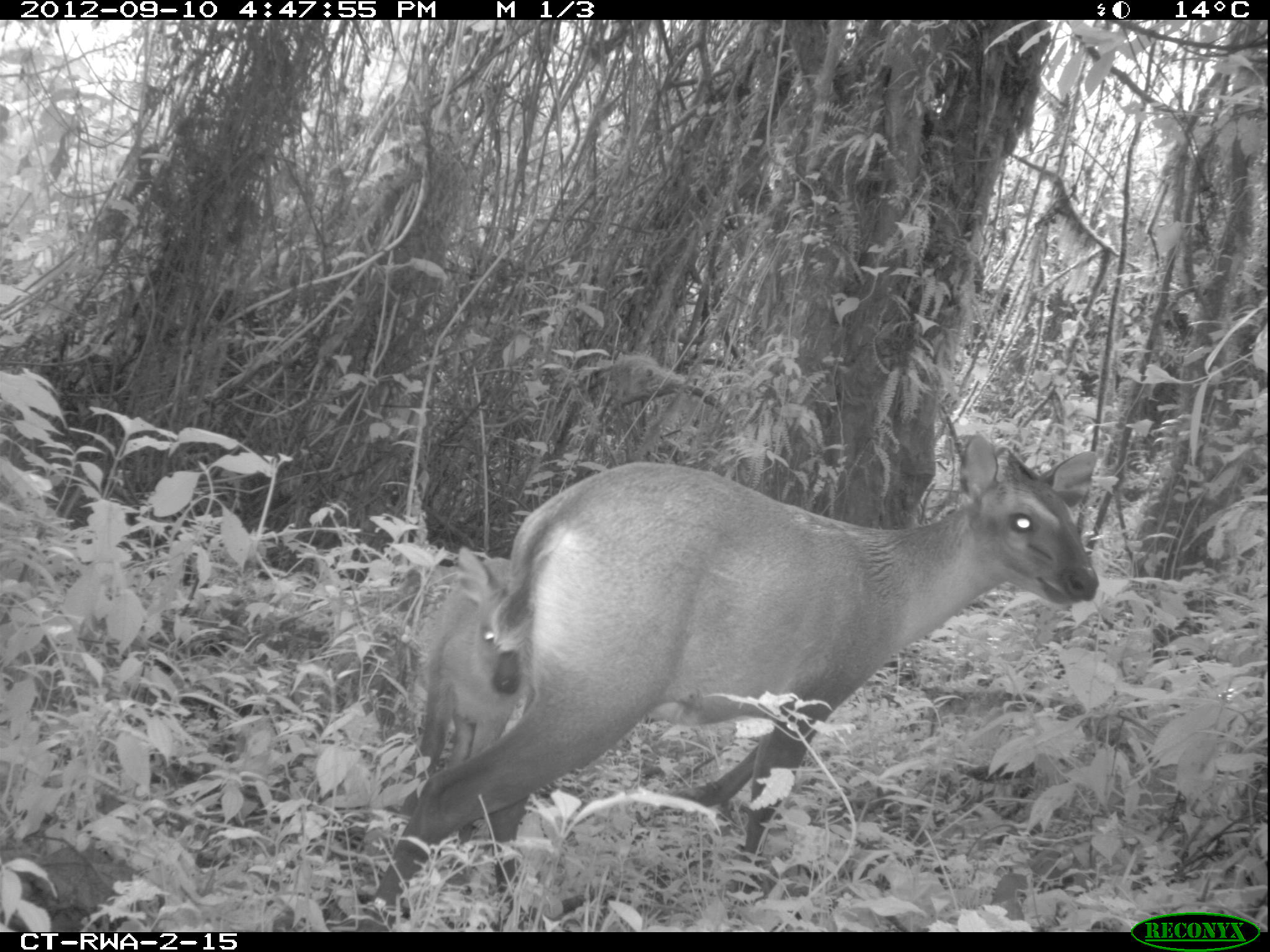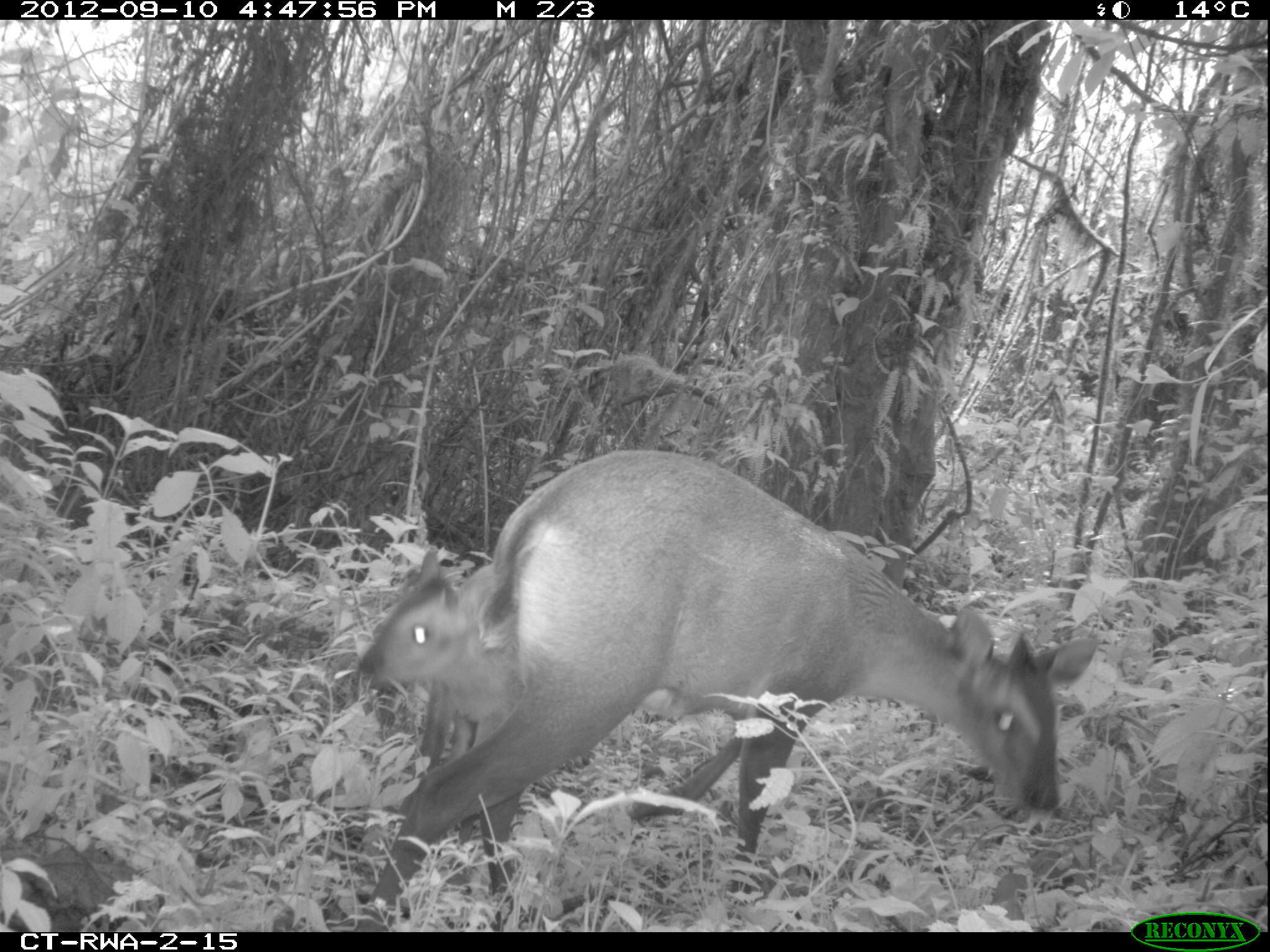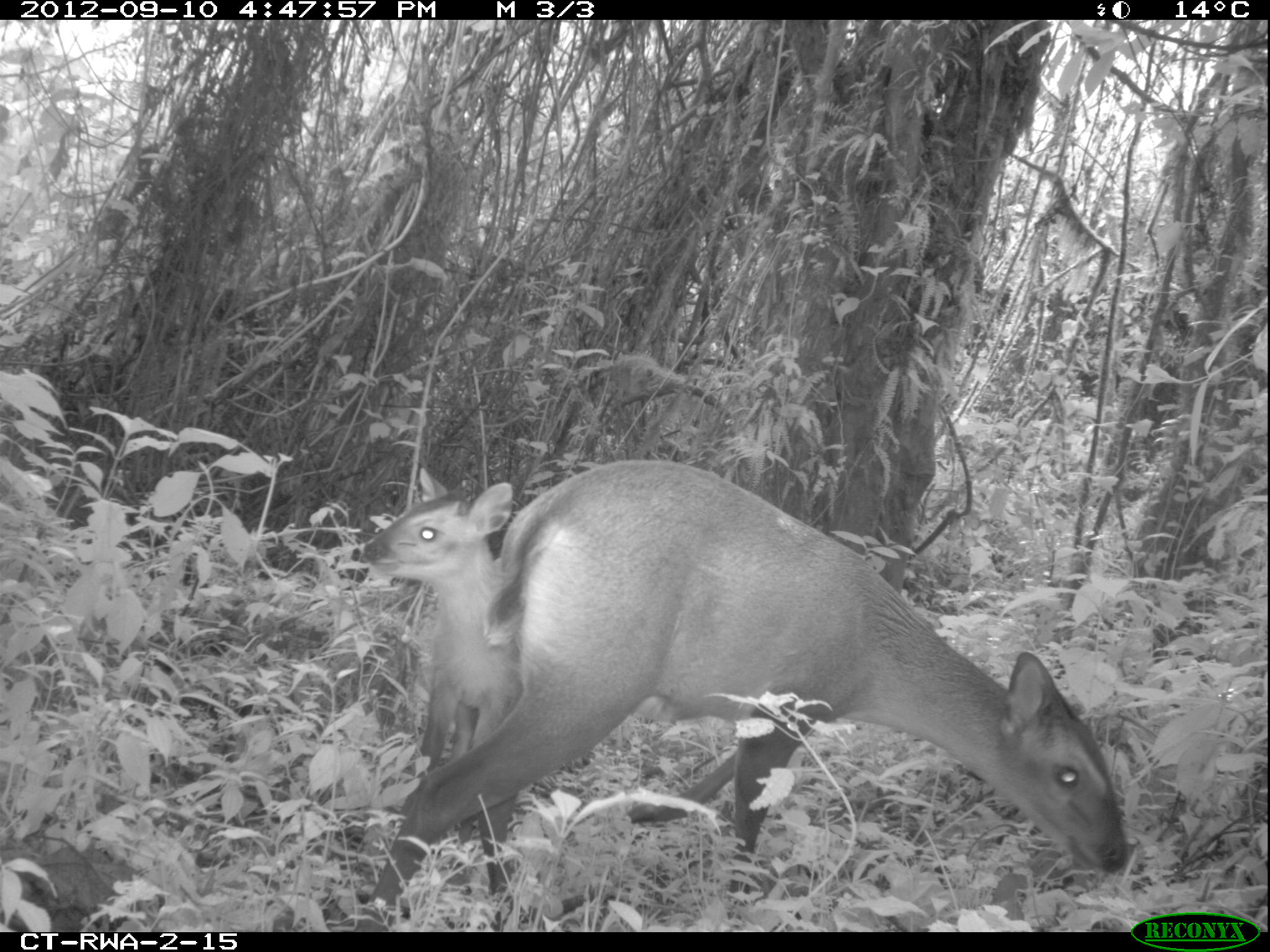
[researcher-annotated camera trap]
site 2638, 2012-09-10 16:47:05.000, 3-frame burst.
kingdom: Animalia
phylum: Chordata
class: Mammalia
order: Artiodactyla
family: Bovidae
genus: Cephalophus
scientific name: Cephalophus nigrifrons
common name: black-fronted duiker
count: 2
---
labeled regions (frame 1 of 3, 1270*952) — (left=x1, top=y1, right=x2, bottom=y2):
cephalophus nigrifrons: (left=355, top=434, right=1097, bottom=931); (left=415, top=548, right=525, bottom=839)